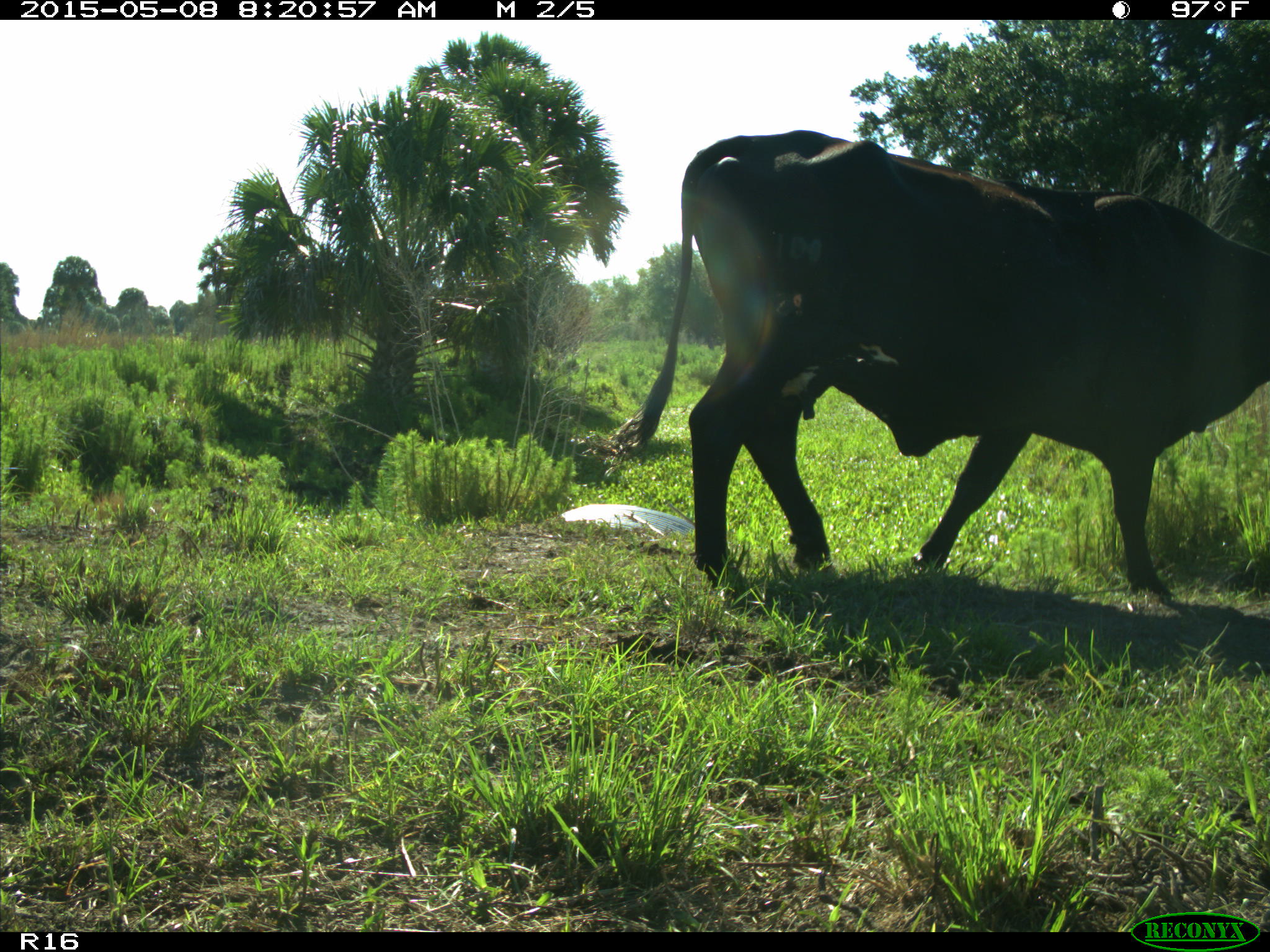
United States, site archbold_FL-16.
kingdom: Animalia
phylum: Chordata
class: Mammalia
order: Artiodactyla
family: Bovidae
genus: Bos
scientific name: Bos taurus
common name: domestic cow